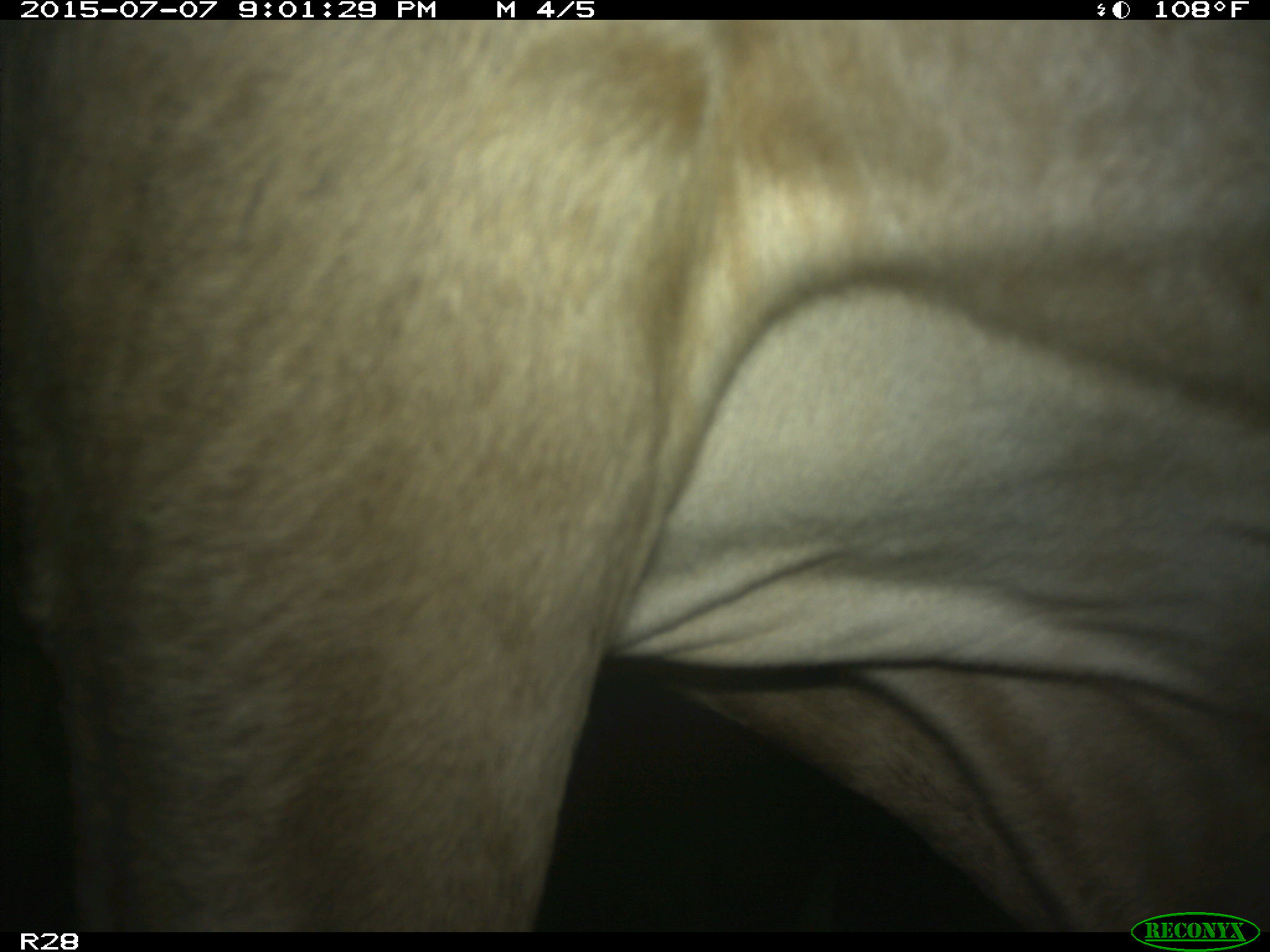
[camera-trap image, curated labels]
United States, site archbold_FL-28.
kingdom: Animalia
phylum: Chordata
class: Mammalia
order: Artiodactyla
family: Bovidae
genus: Bos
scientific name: Bos taurus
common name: domestic cow